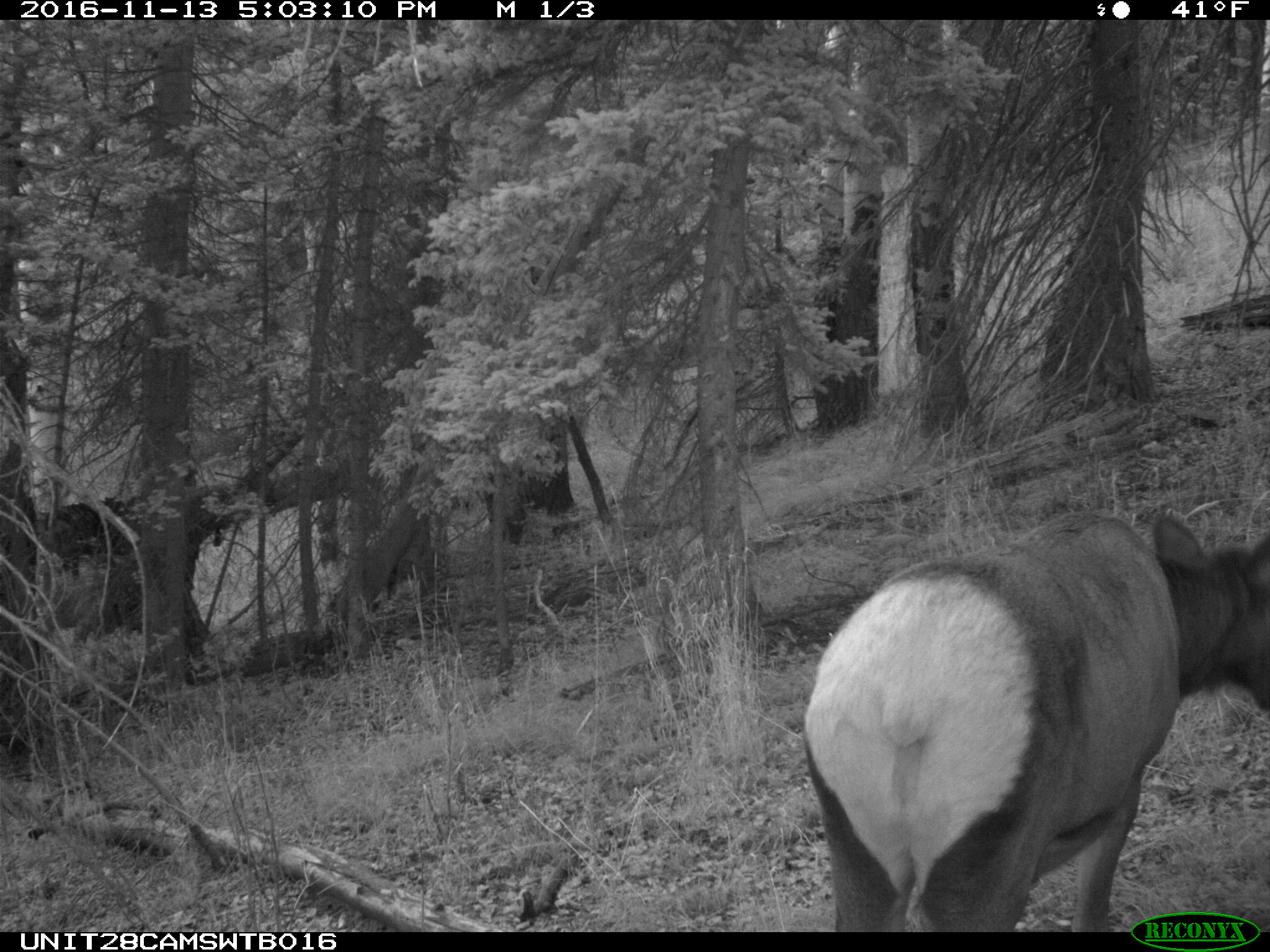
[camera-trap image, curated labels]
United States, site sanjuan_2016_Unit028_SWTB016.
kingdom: Animalia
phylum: Chordata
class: Mammalia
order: Artiodactyla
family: Cervidae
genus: Cervus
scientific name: Cervus elaphus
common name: red deer